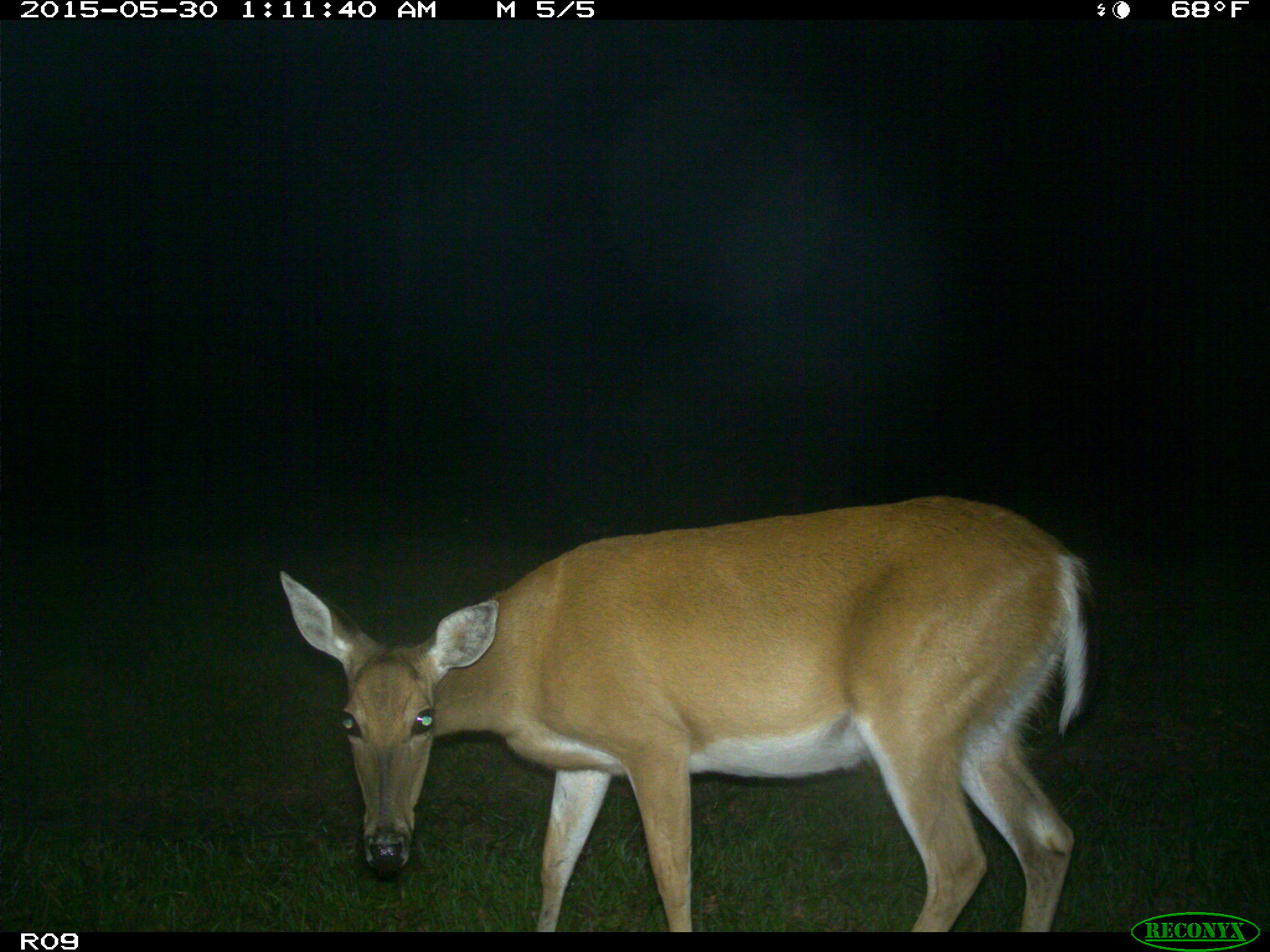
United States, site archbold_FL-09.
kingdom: Animalia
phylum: Chordata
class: Mammalia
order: Artiodactyla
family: Cervidae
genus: Odocoileus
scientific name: Odocoileus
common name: deer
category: unidentified deer